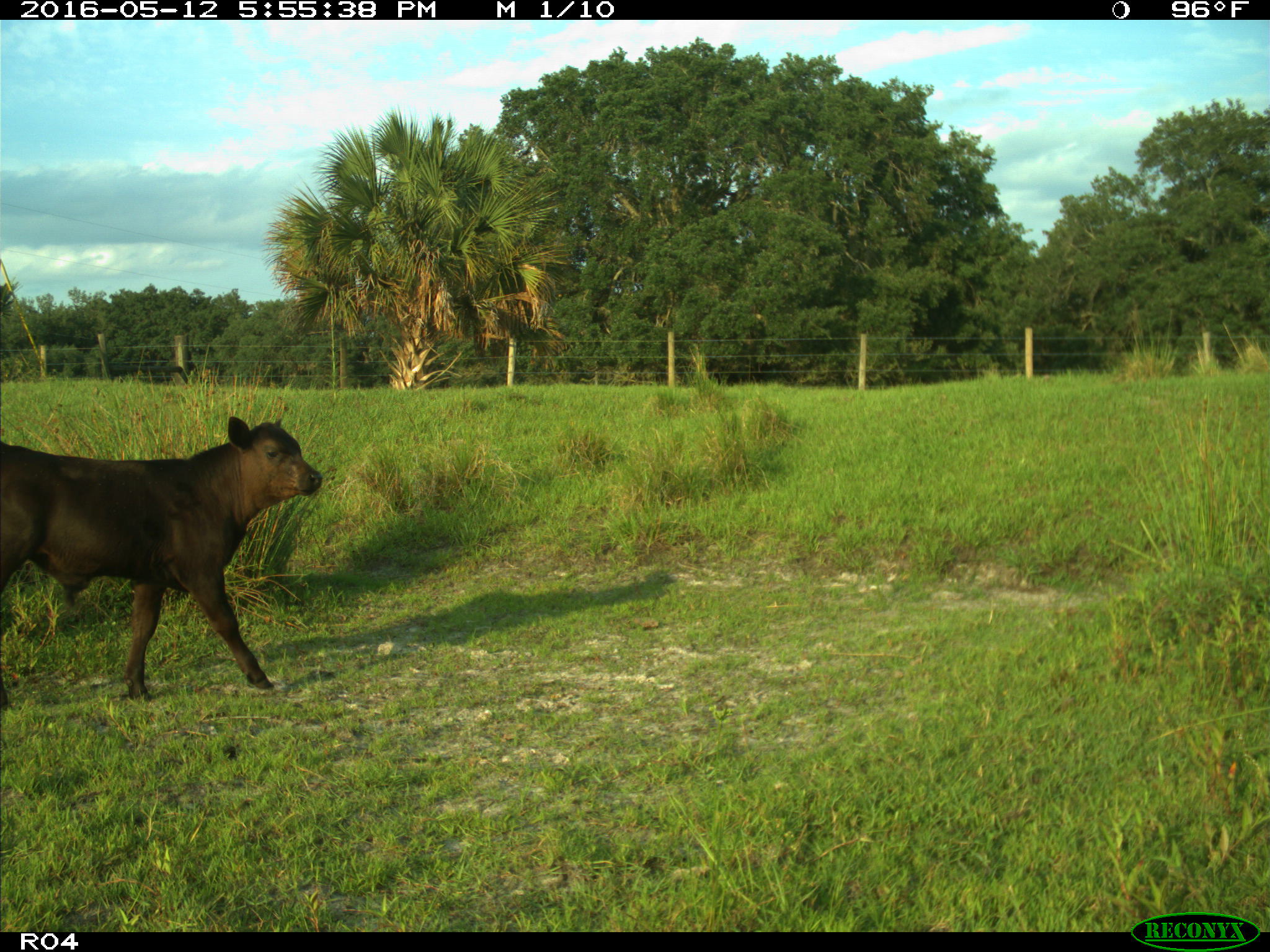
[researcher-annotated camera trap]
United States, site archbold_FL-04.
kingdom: Animalia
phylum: Chordata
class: Mammalia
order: Artiodactyla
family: Bovidae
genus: Bos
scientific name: Bos taurus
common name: domestic cow